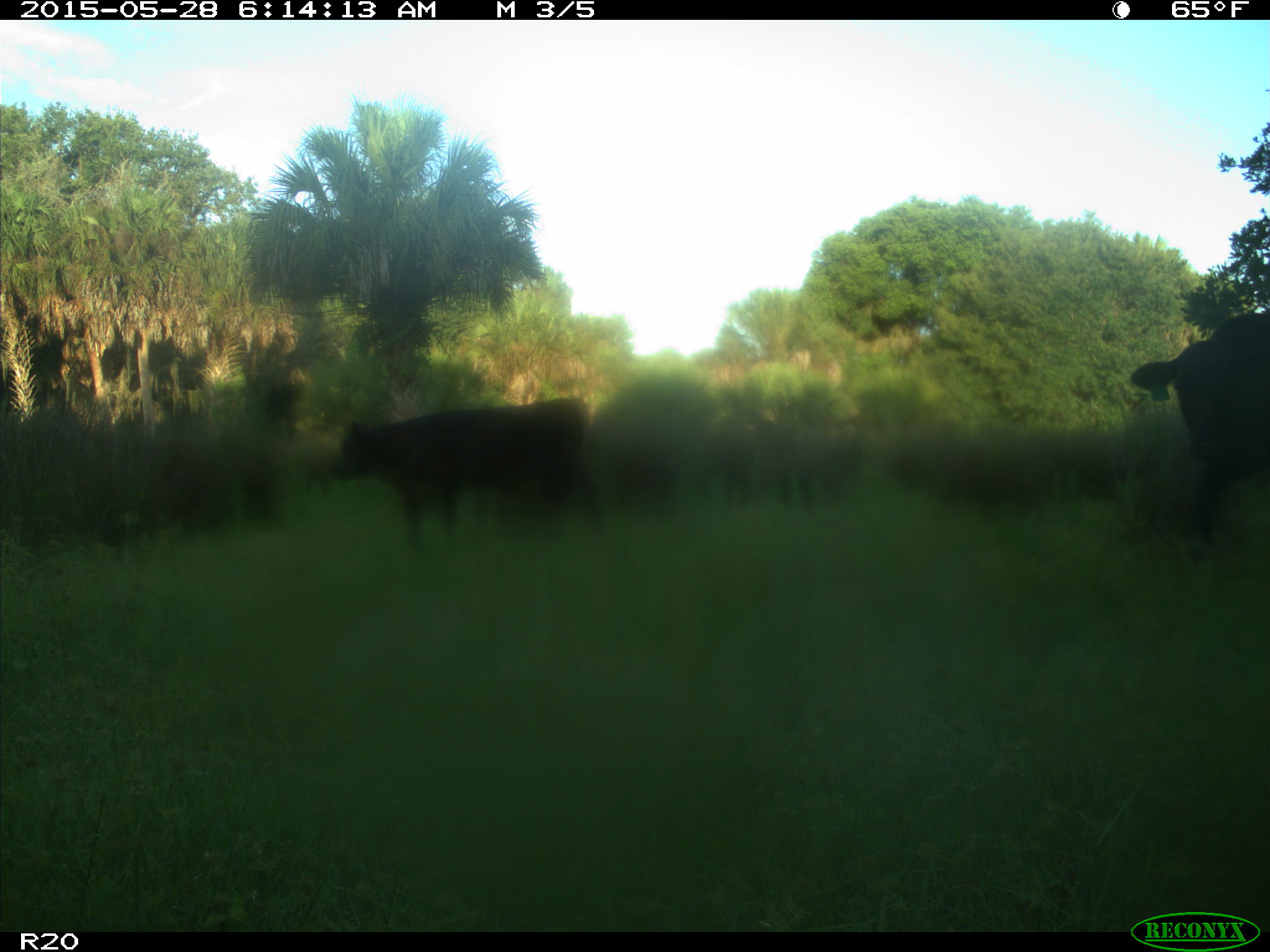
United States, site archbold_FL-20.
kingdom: Animalia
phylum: Chordata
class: Mammalia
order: Artiodactyla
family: Bovidae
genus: Bos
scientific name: Bos taurus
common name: domestic cow